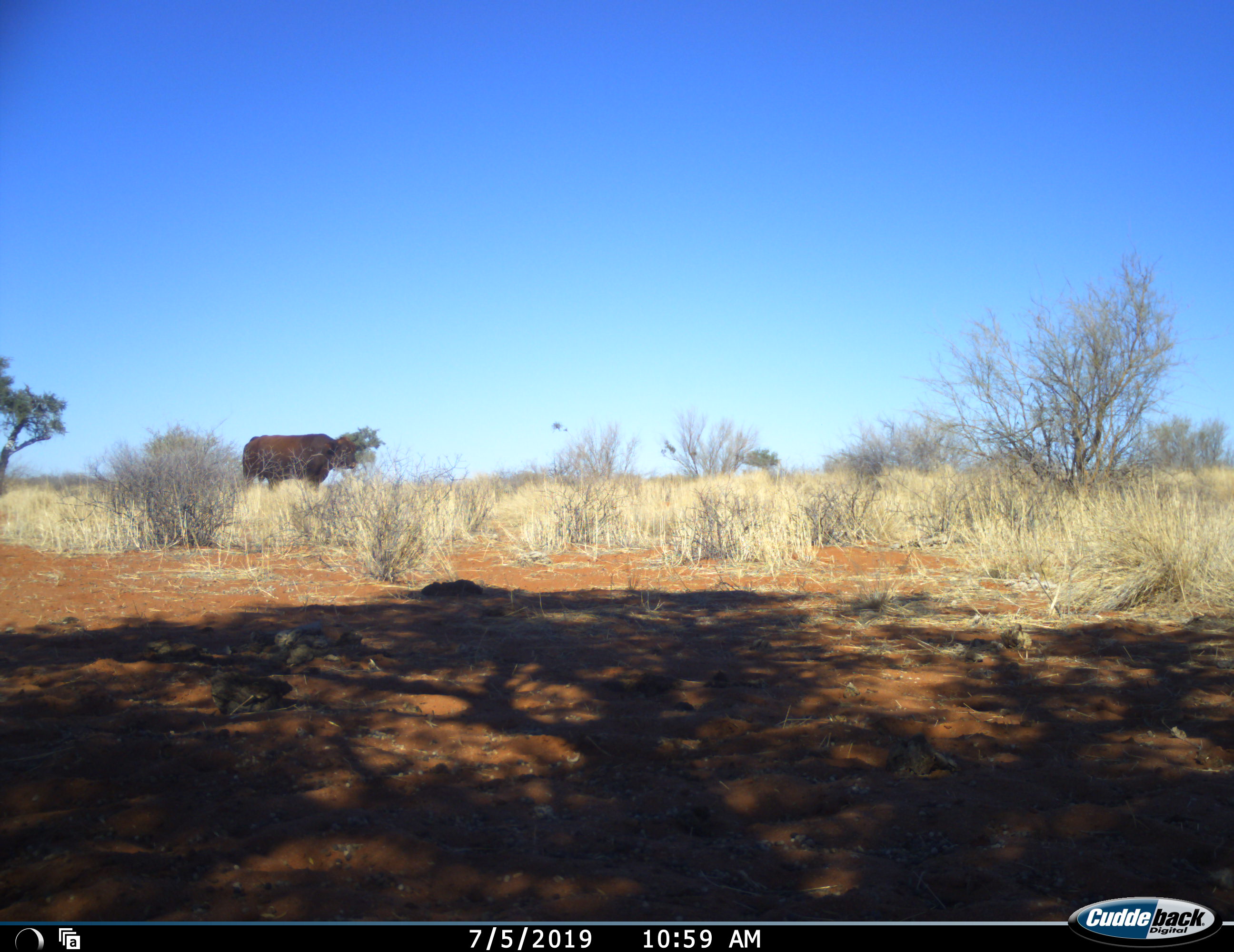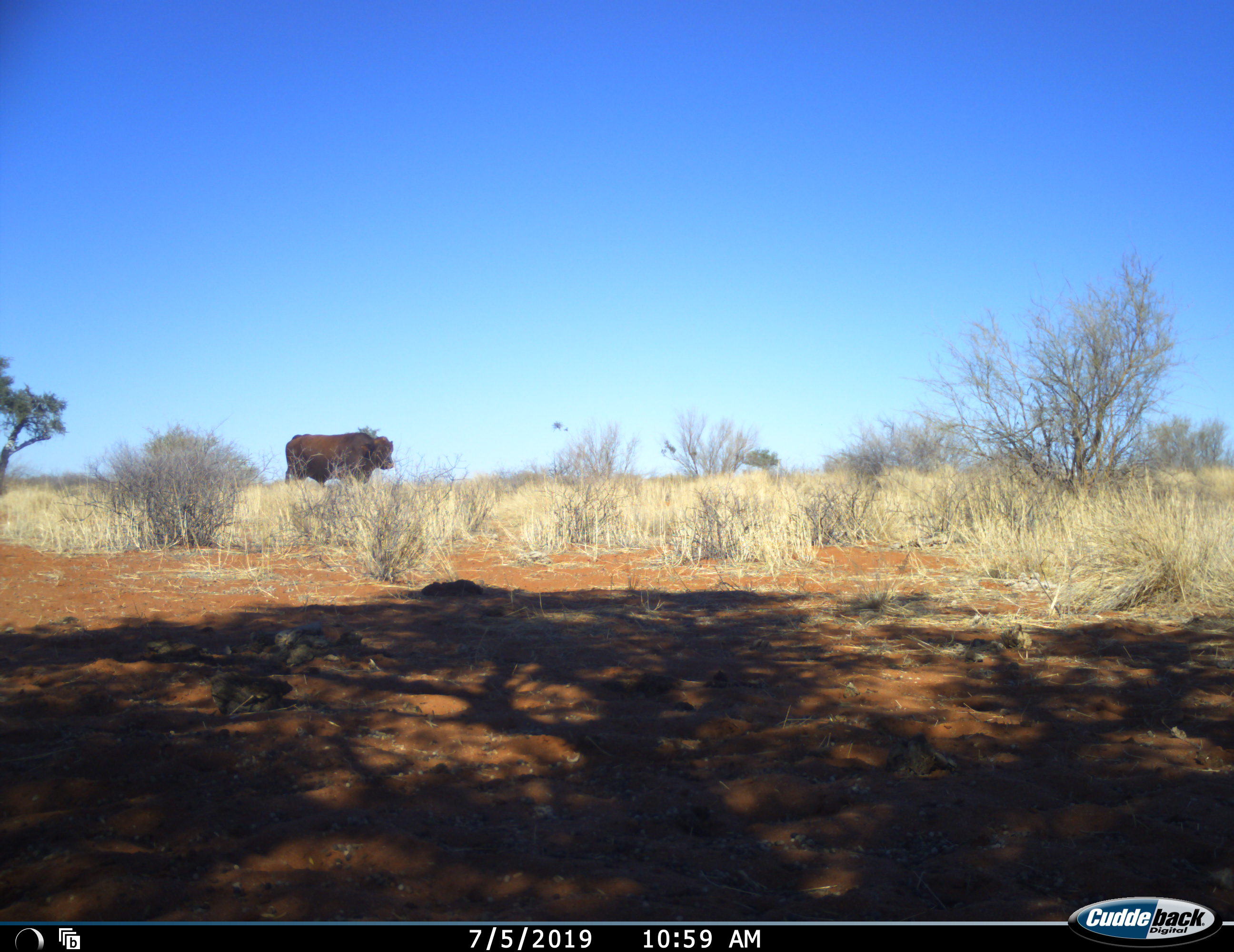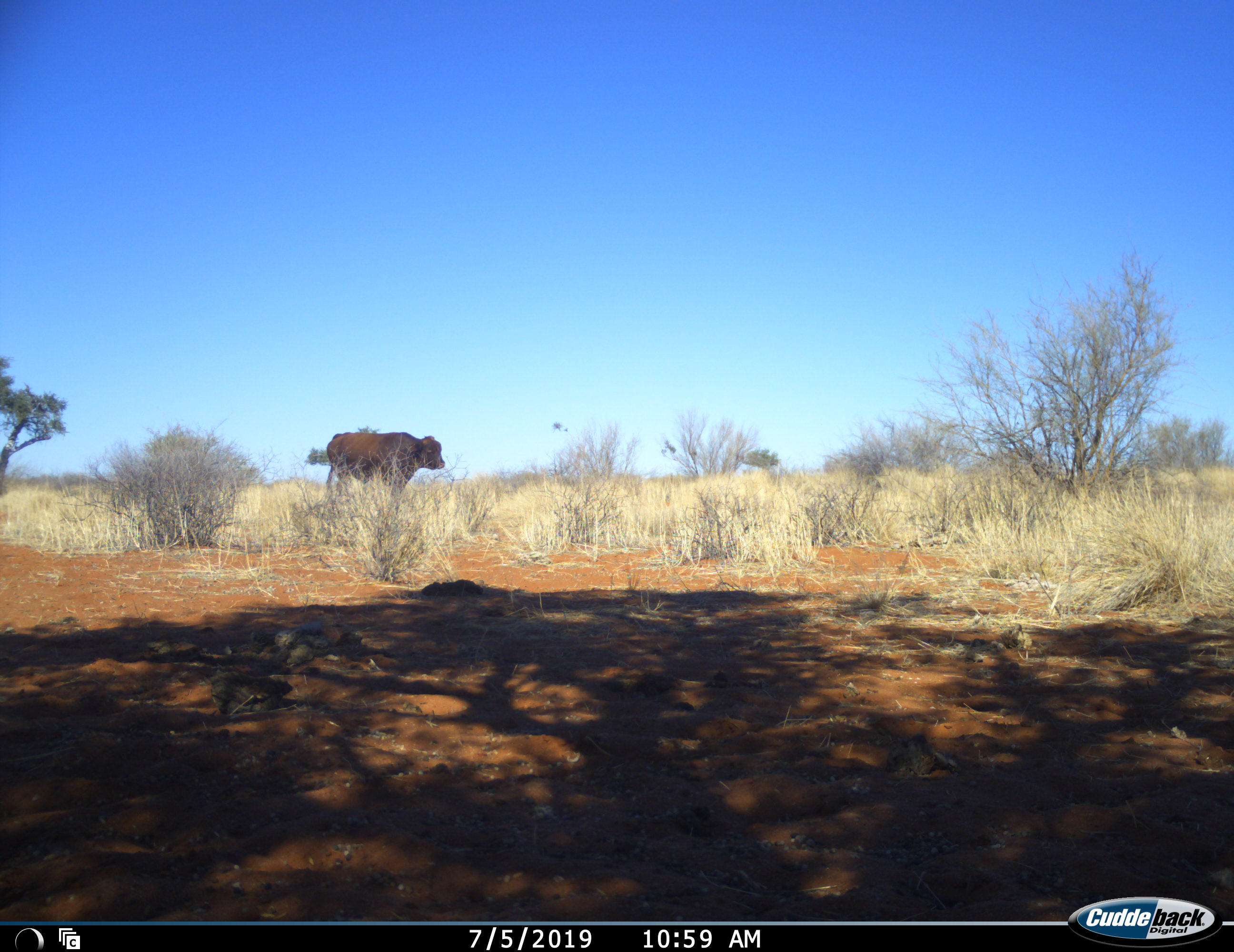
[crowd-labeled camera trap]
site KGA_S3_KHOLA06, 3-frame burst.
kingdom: Animalia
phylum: Chordata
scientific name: Vertebrata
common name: domestic animal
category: domesticanimal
Domesticanimal (domestic animal) (Vertebrata), count 1. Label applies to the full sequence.